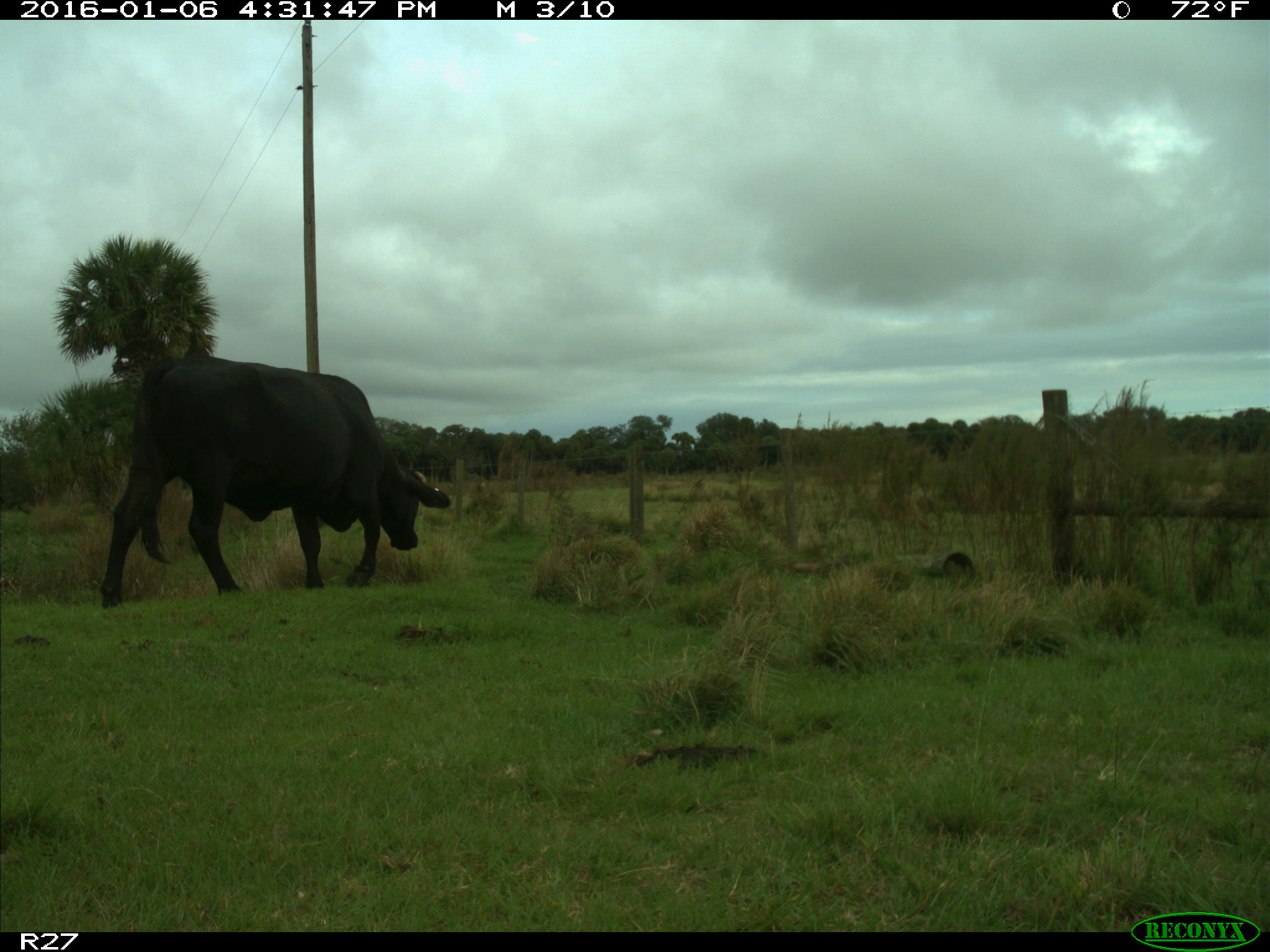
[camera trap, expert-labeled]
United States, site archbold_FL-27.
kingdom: Animalia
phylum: Chordata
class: Mammalia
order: Artiodactyla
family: Bovidae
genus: Bos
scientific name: Bos taurus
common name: domestic cow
Bos taurus (domestic cow).